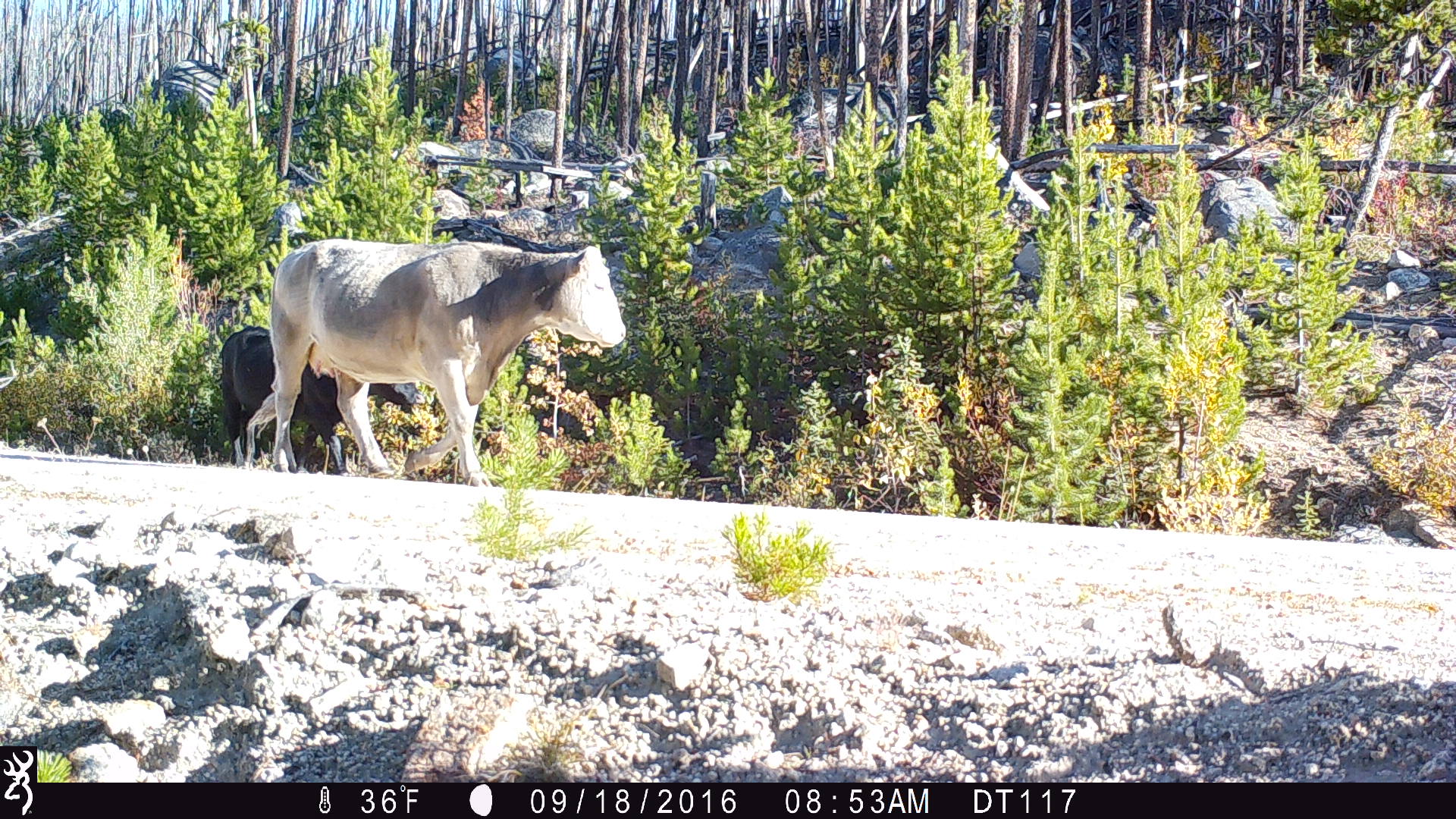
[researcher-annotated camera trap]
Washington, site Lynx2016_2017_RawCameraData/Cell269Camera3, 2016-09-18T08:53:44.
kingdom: Animalia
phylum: Chordata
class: Mammalia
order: Artiodactyla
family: Bovidae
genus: Bos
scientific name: Bos taurus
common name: domestic cattle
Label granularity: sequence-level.